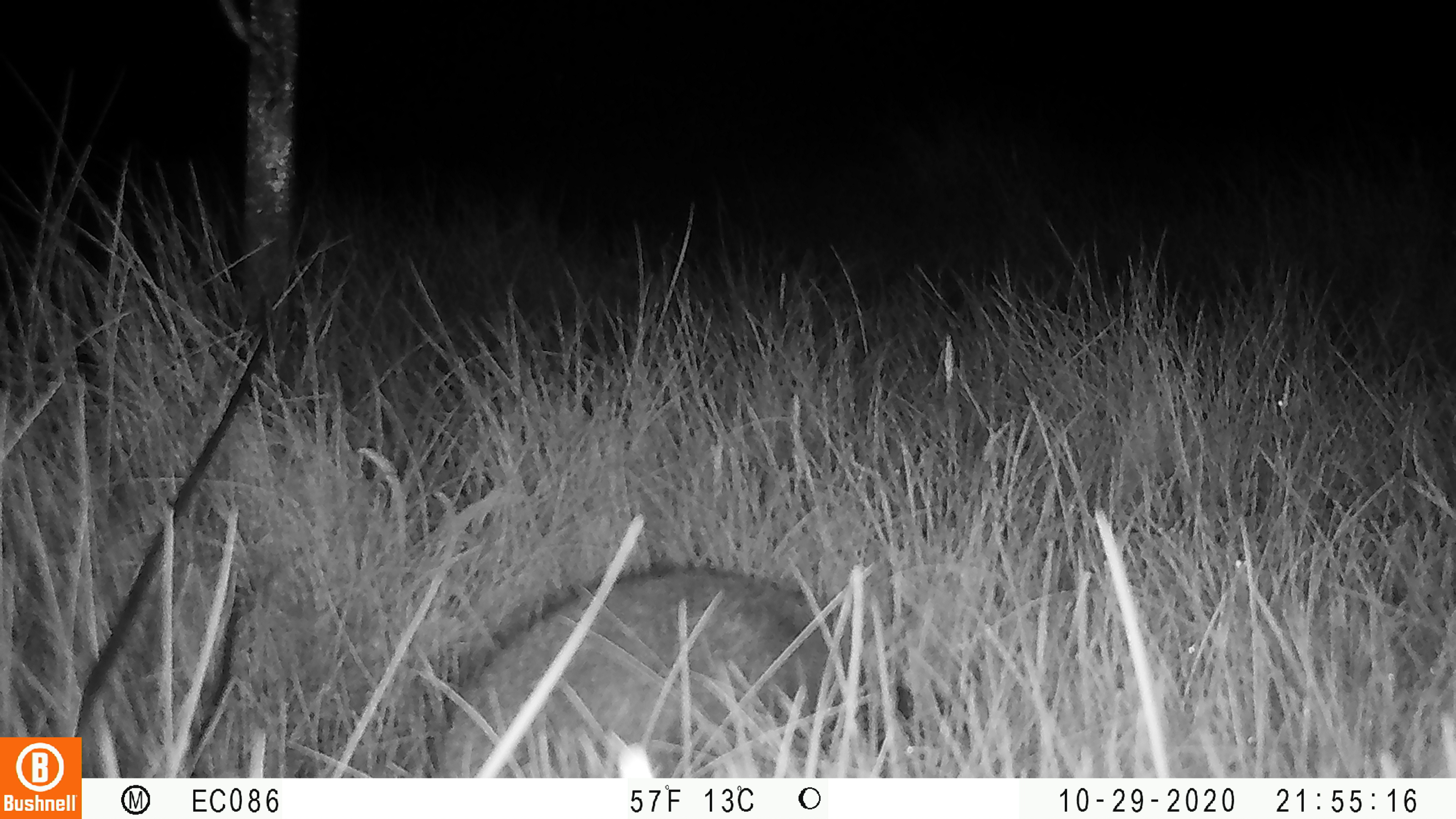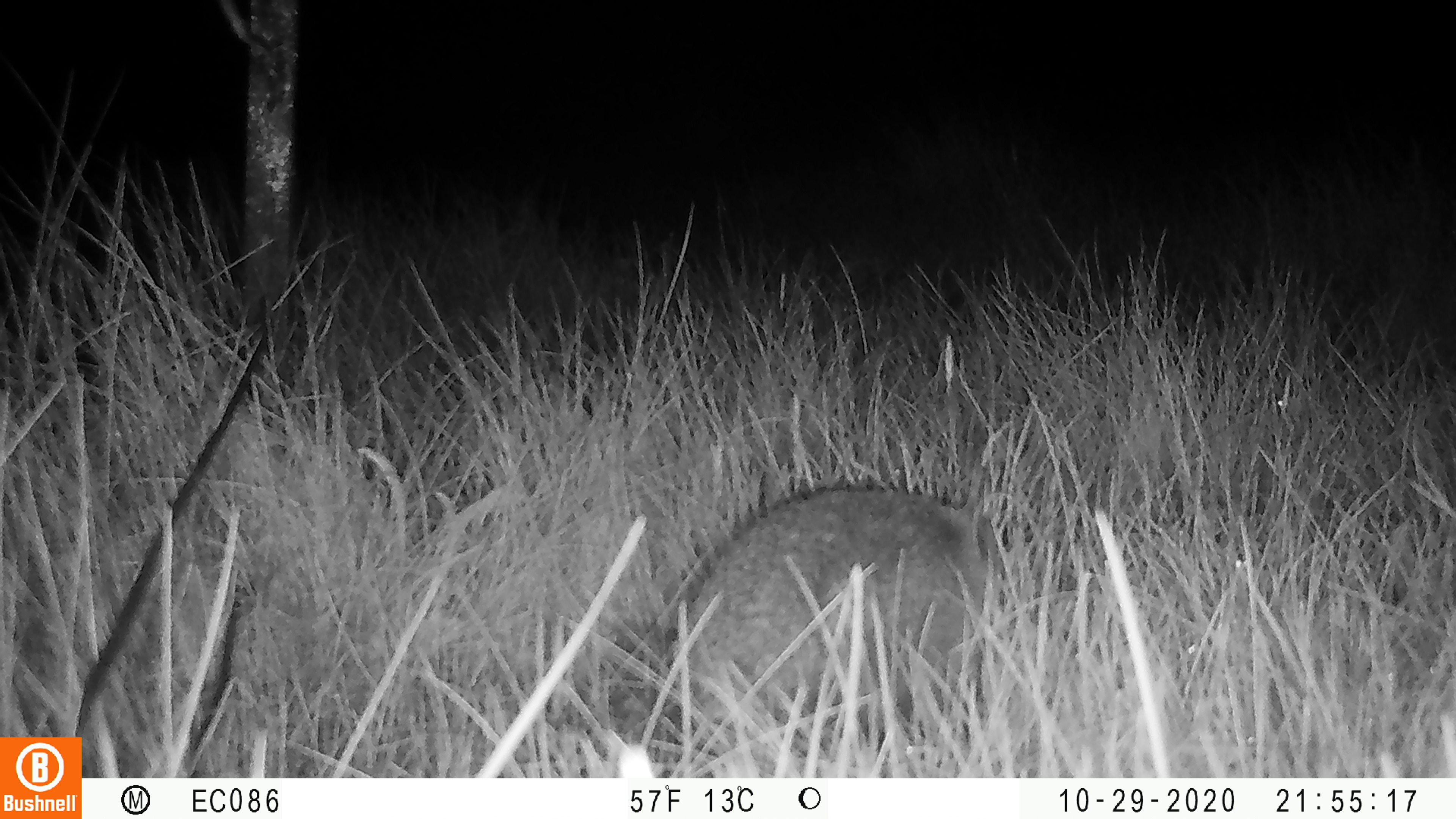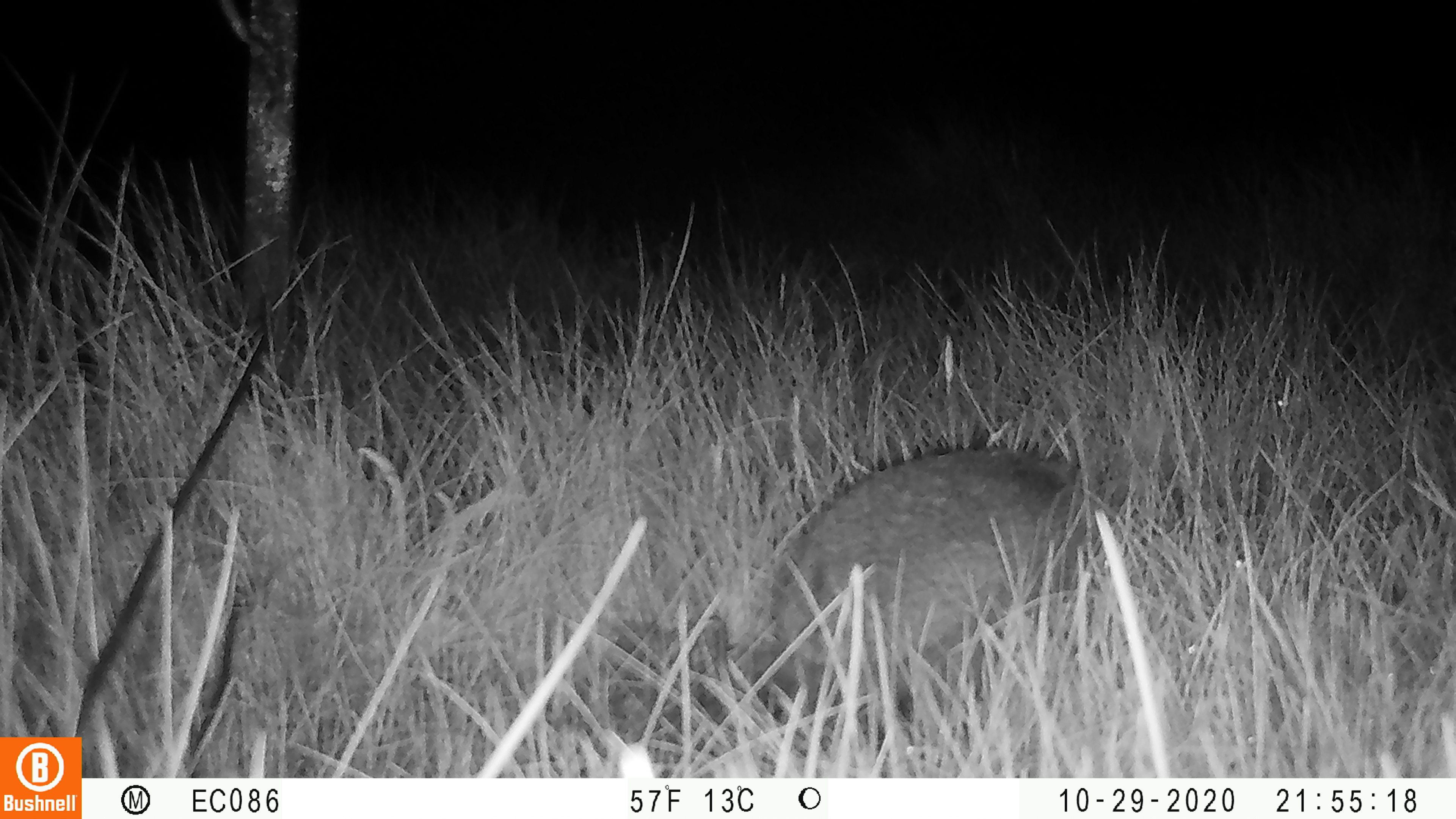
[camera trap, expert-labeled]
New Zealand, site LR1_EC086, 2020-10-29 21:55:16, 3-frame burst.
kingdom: Animalia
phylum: Chordata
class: Mammalia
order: Eulipotyphla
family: Erinaceidae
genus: Erinaceus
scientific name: Erinaceus europaeus europaeus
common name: european hedgehog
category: hedgehog